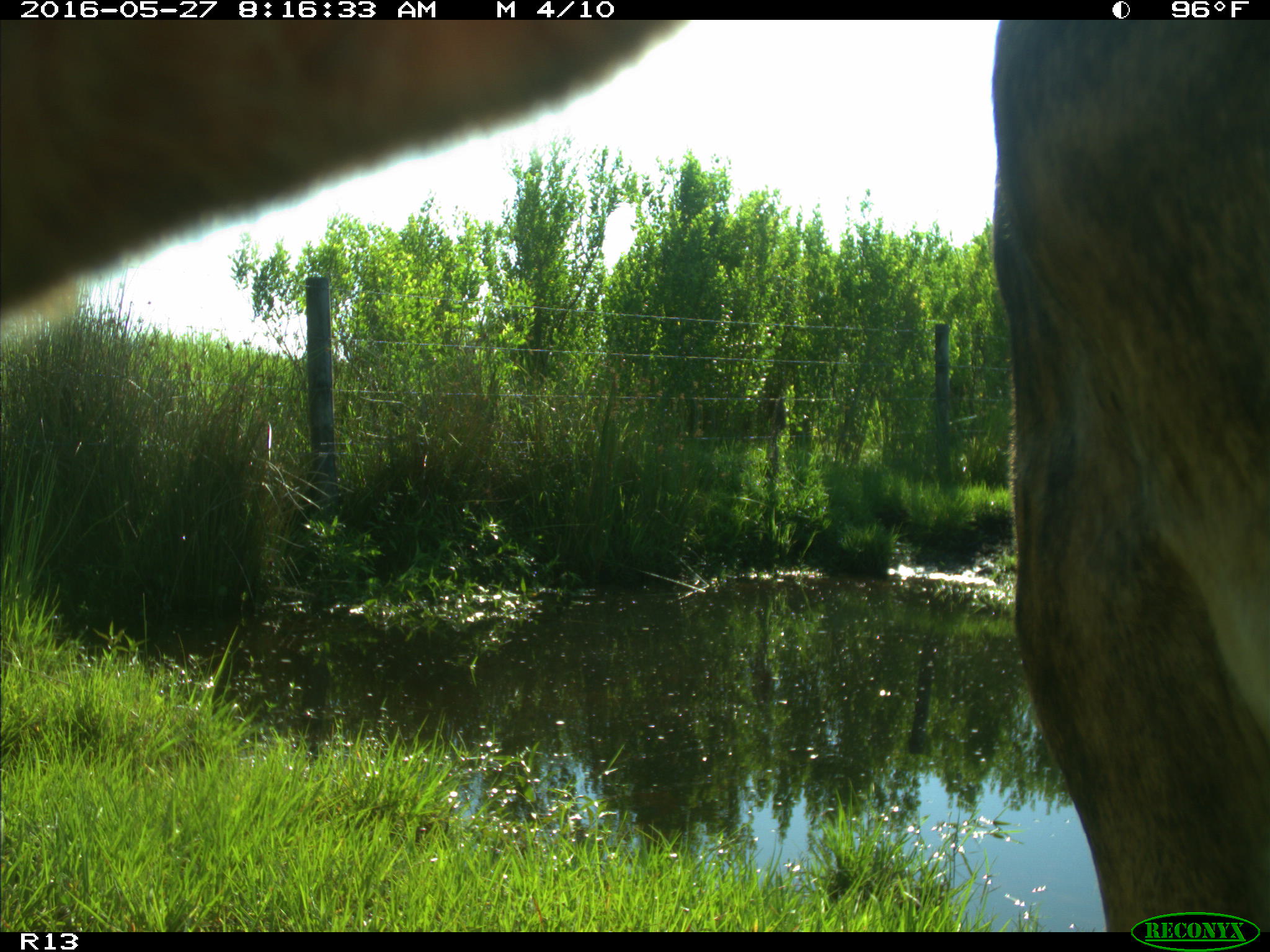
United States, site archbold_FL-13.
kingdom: Animalia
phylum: Chordata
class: Mammalia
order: Artiodactyla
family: Bovidae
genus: Bos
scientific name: Bos taurus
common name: domestic cow